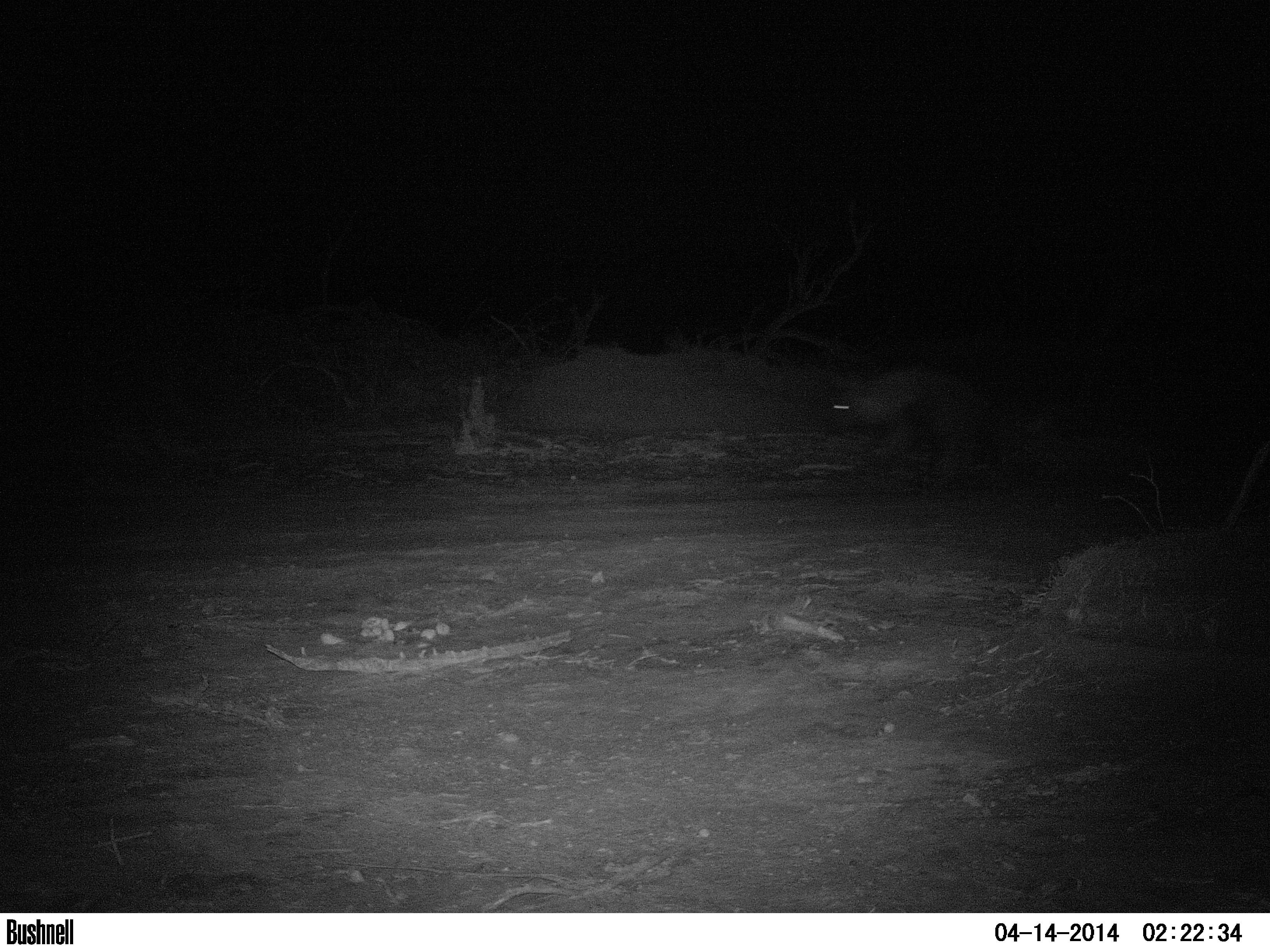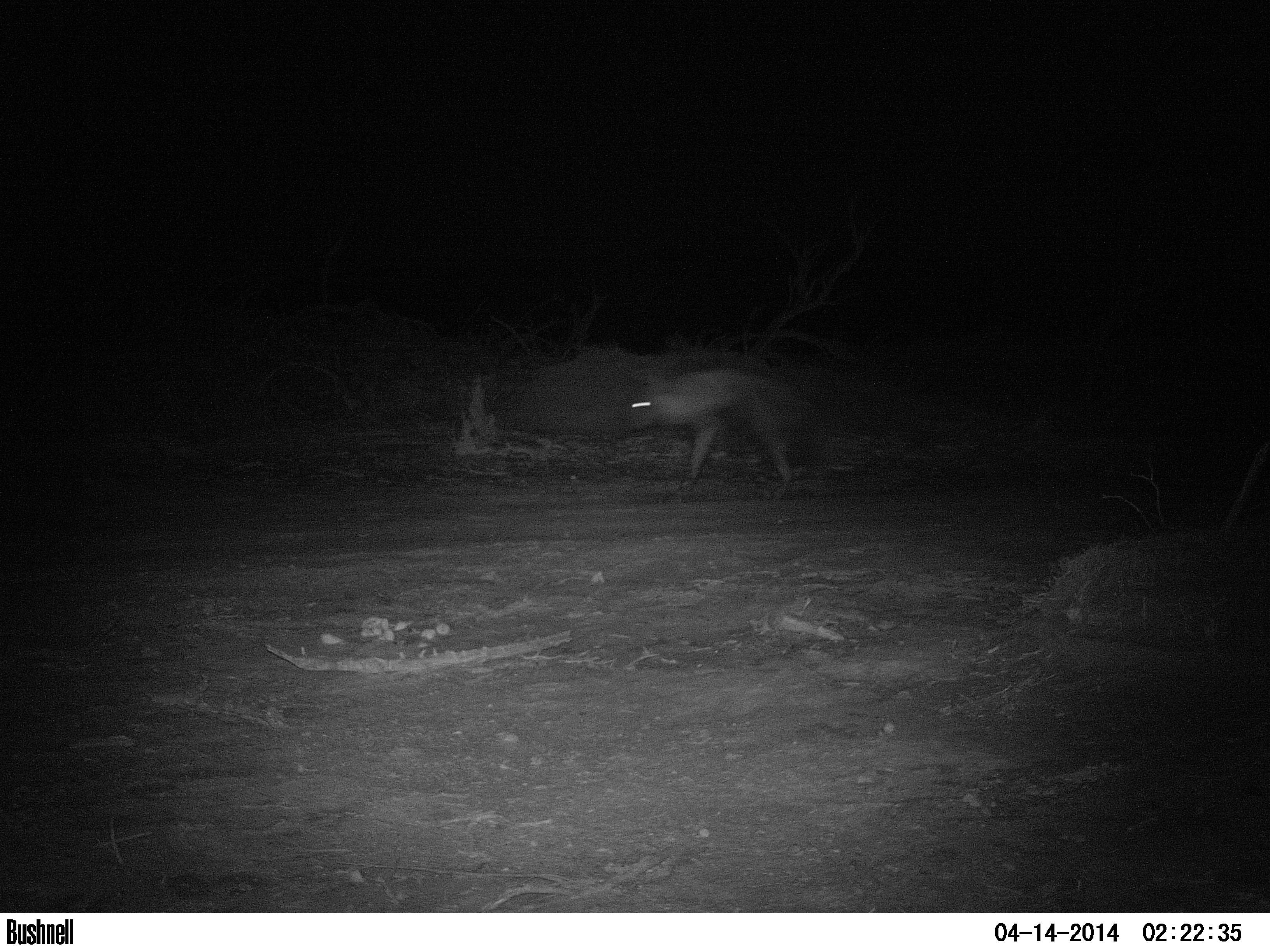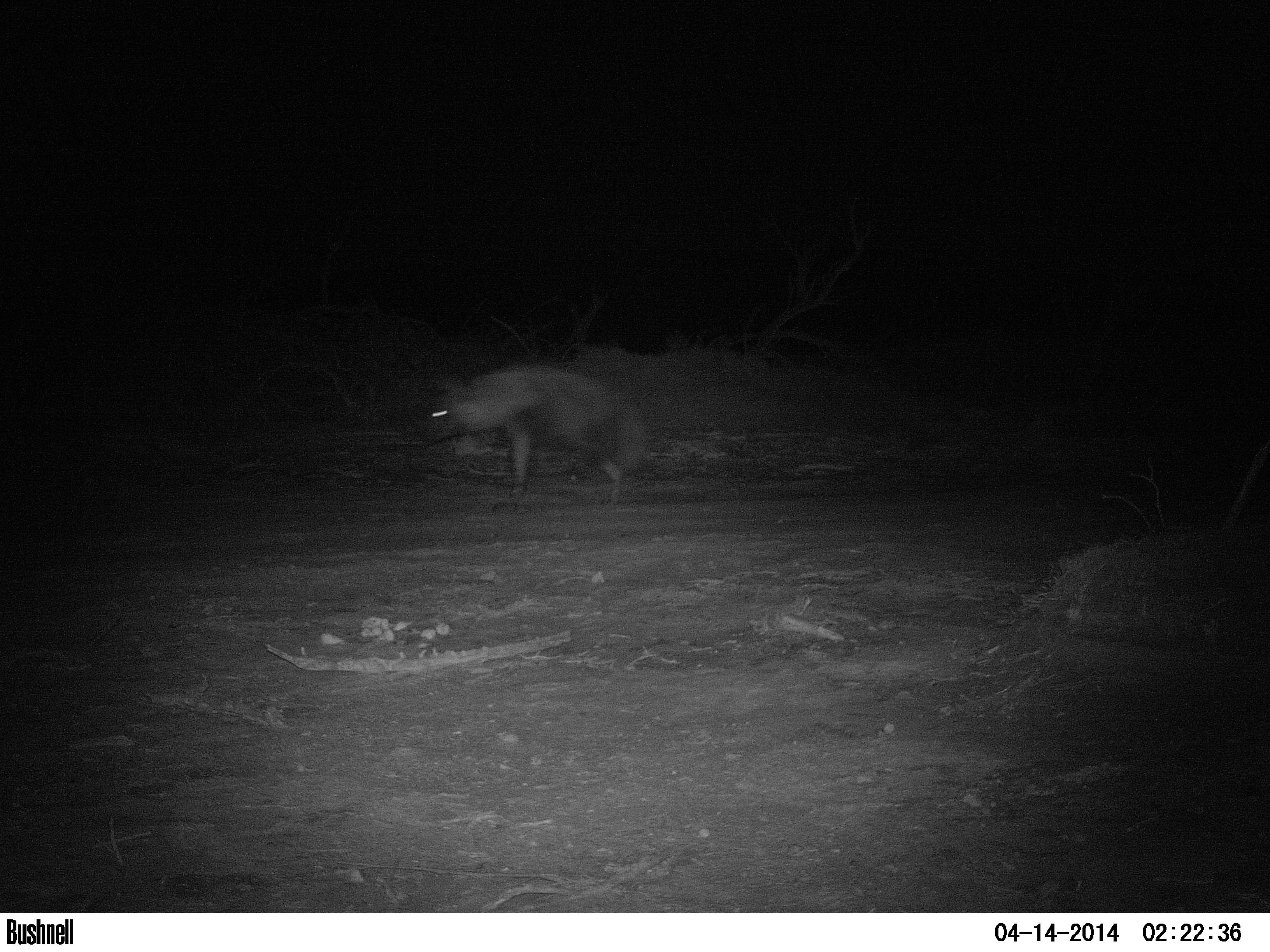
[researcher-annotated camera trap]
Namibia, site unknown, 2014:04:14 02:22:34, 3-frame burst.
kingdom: Animalia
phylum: Chordata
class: Mammalia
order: Carnivora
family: Hyaenidae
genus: Parahyaena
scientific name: Parahyaena brunnea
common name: brown hyena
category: hyaena brunnea